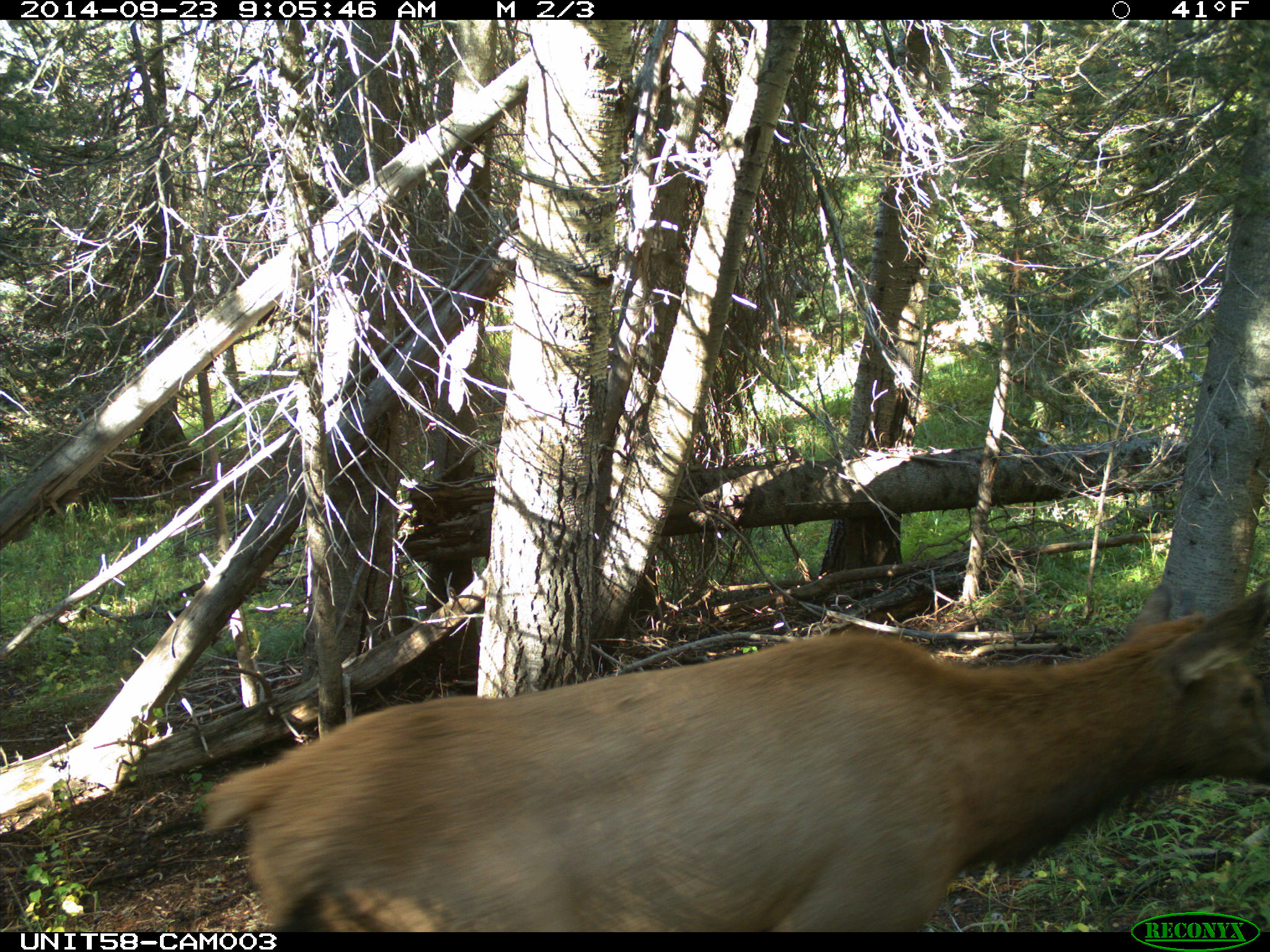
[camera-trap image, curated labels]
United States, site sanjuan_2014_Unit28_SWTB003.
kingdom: Animalia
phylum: Chordata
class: Mammalia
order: Artiodactyla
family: Cervidae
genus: Cervus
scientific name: Cervus elaphus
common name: red deer